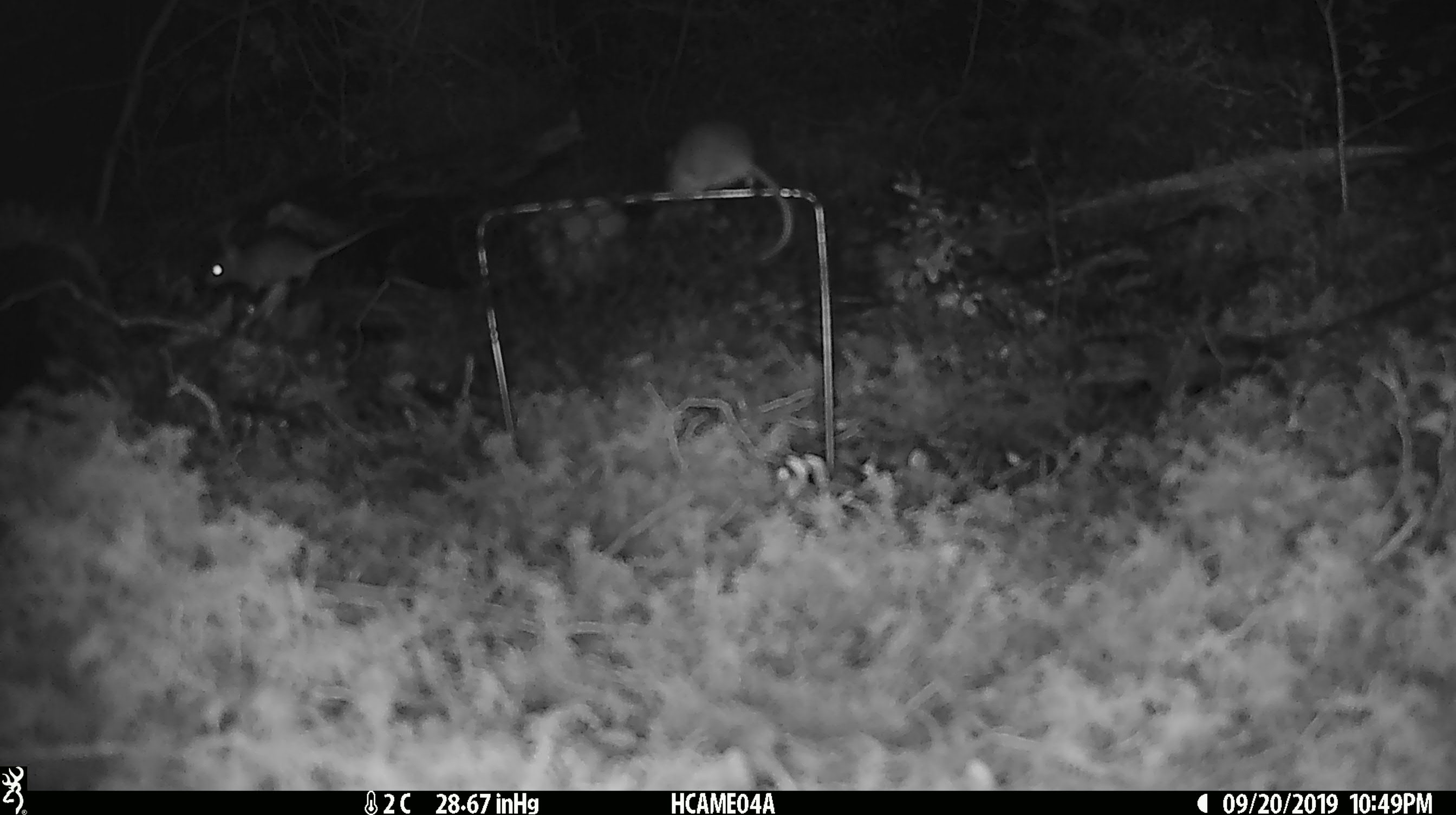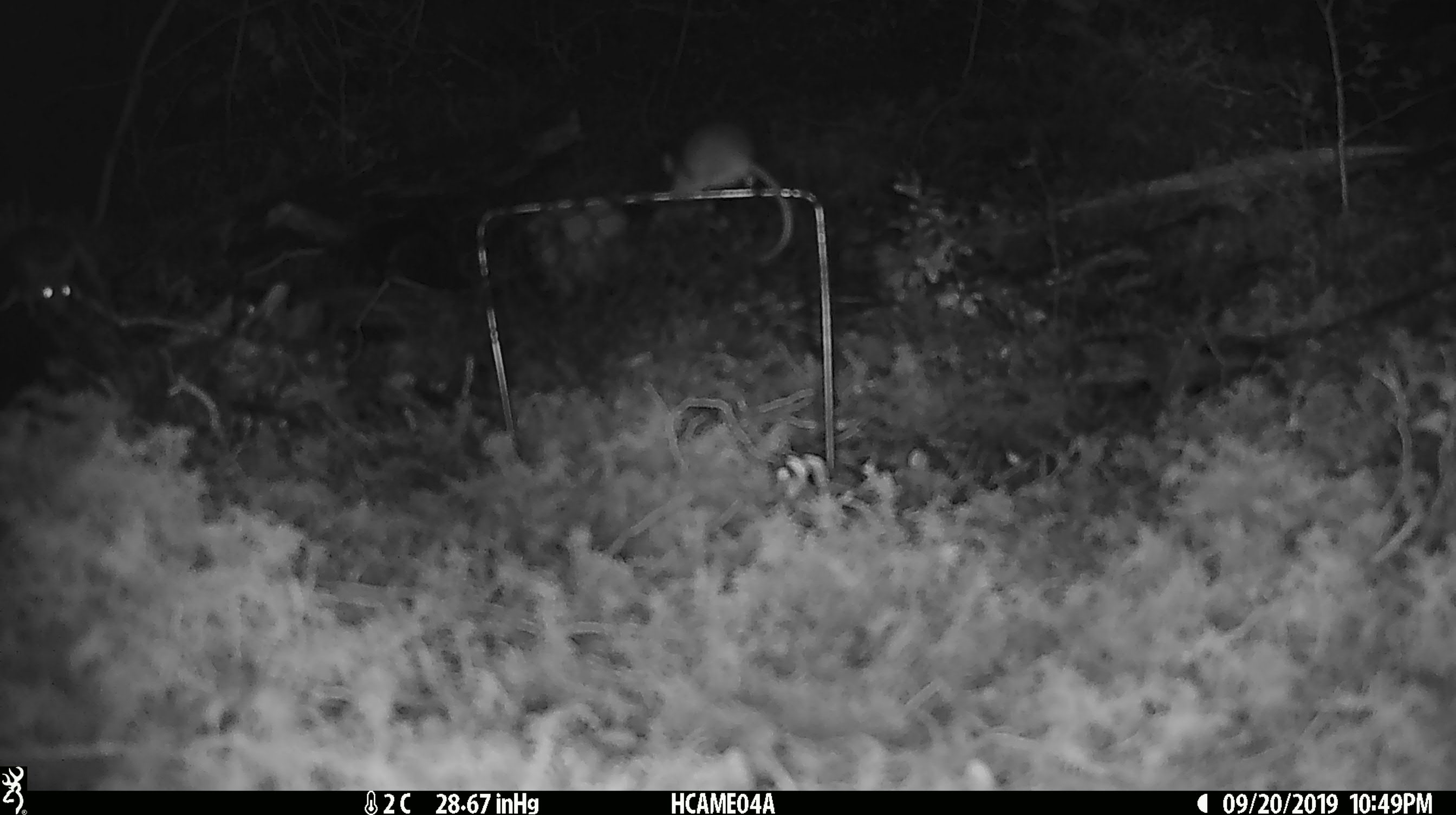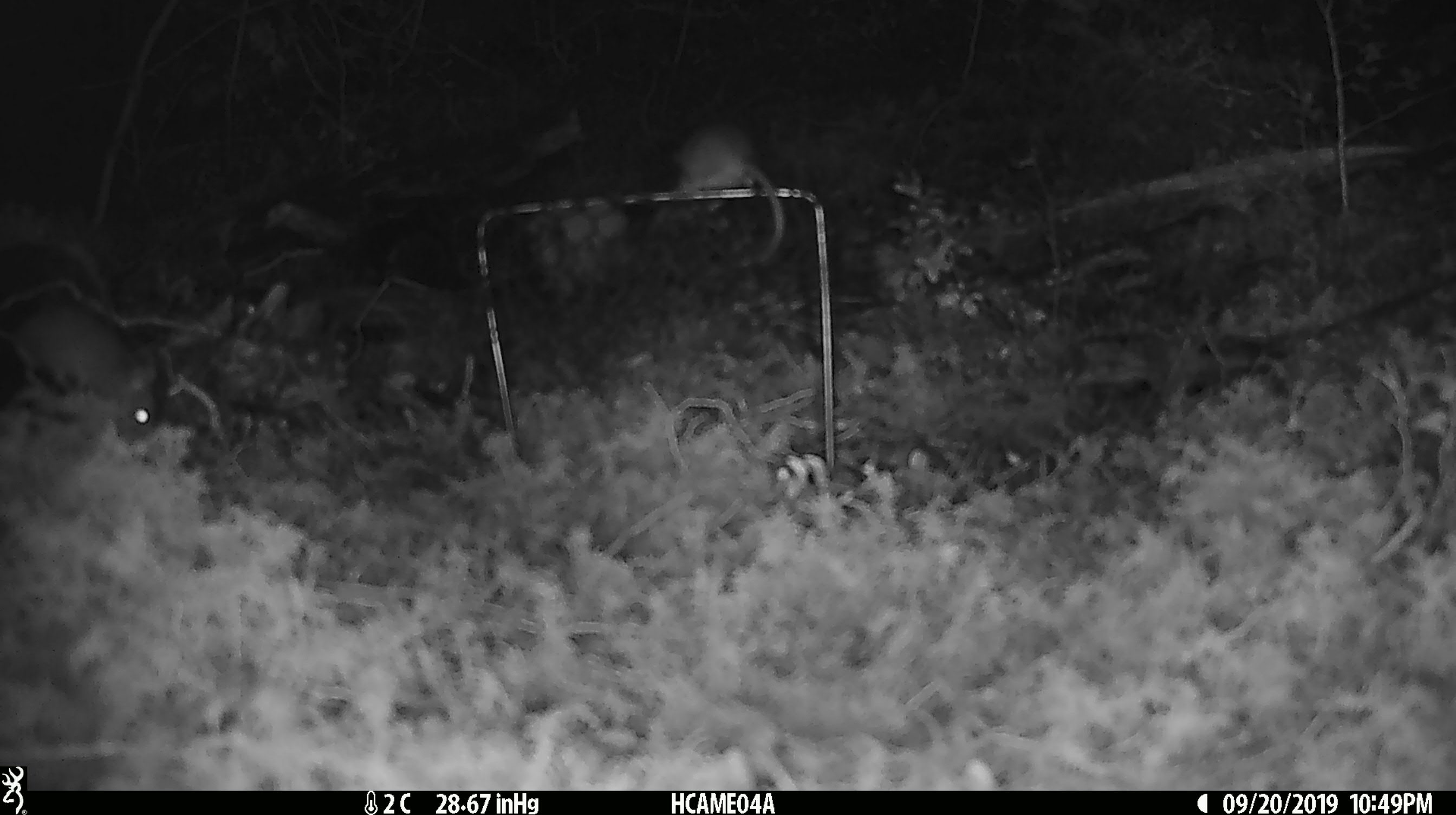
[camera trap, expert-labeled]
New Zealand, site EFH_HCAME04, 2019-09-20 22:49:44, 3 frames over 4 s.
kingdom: Animalia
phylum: Chordata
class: Mammalia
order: Rodentia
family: Muridae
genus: Mus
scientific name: Mus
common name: mouse